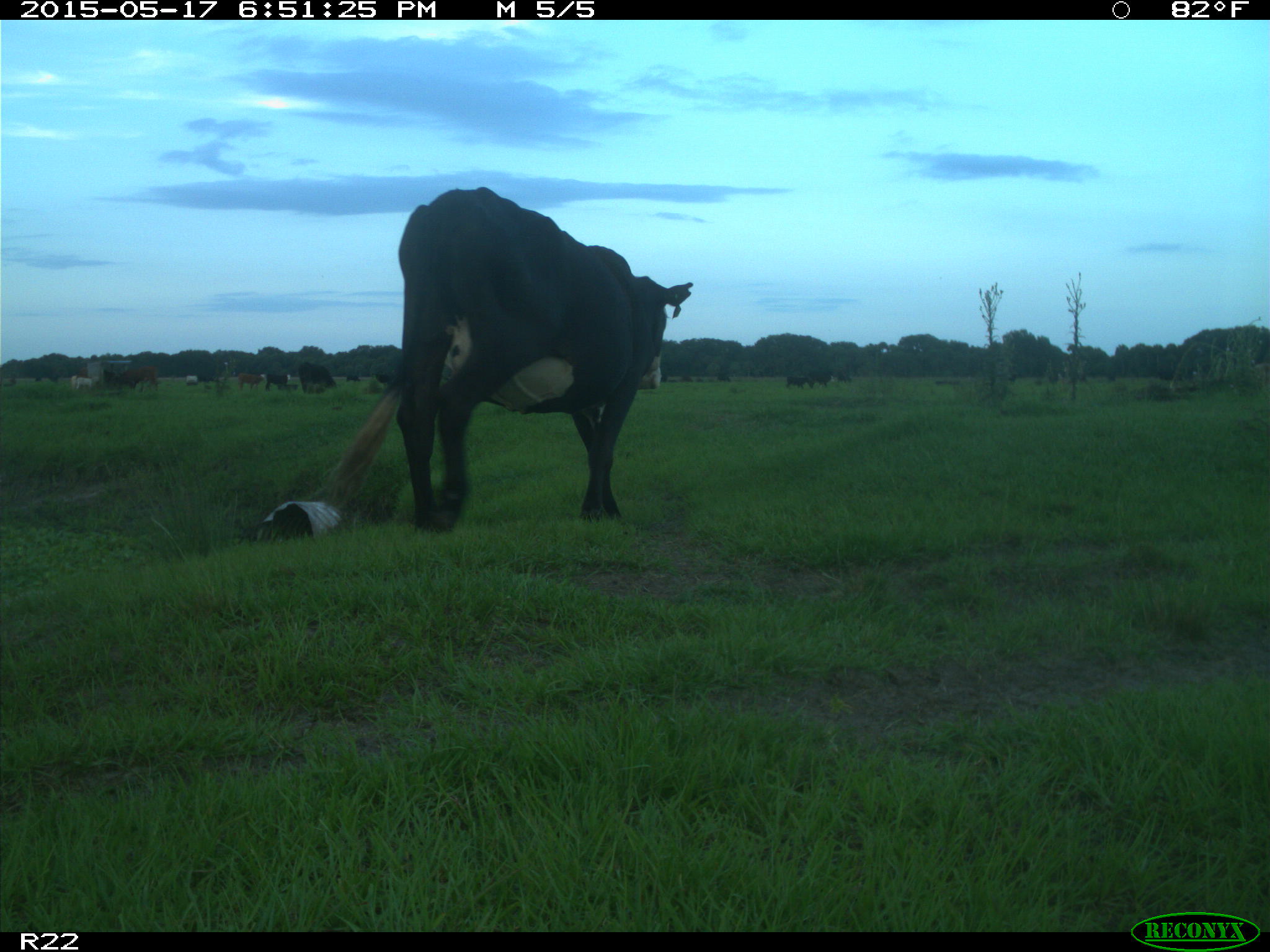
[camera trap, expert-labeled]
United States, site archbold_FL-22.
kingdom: Animalia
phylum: Chordata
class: Mammalia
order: Artiodactyla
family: Bovidae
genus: Bos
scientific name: Bos taurus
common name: domestic cow